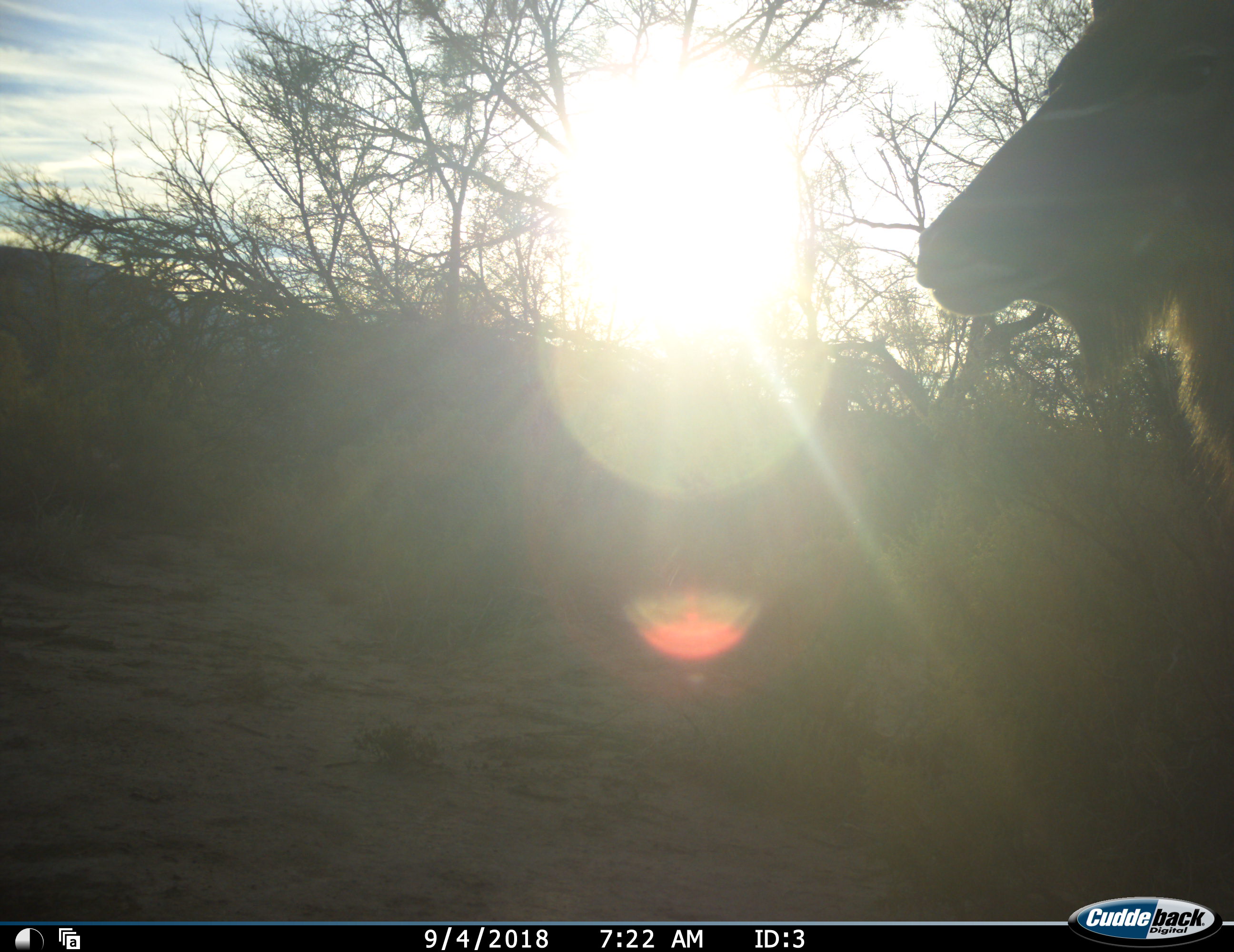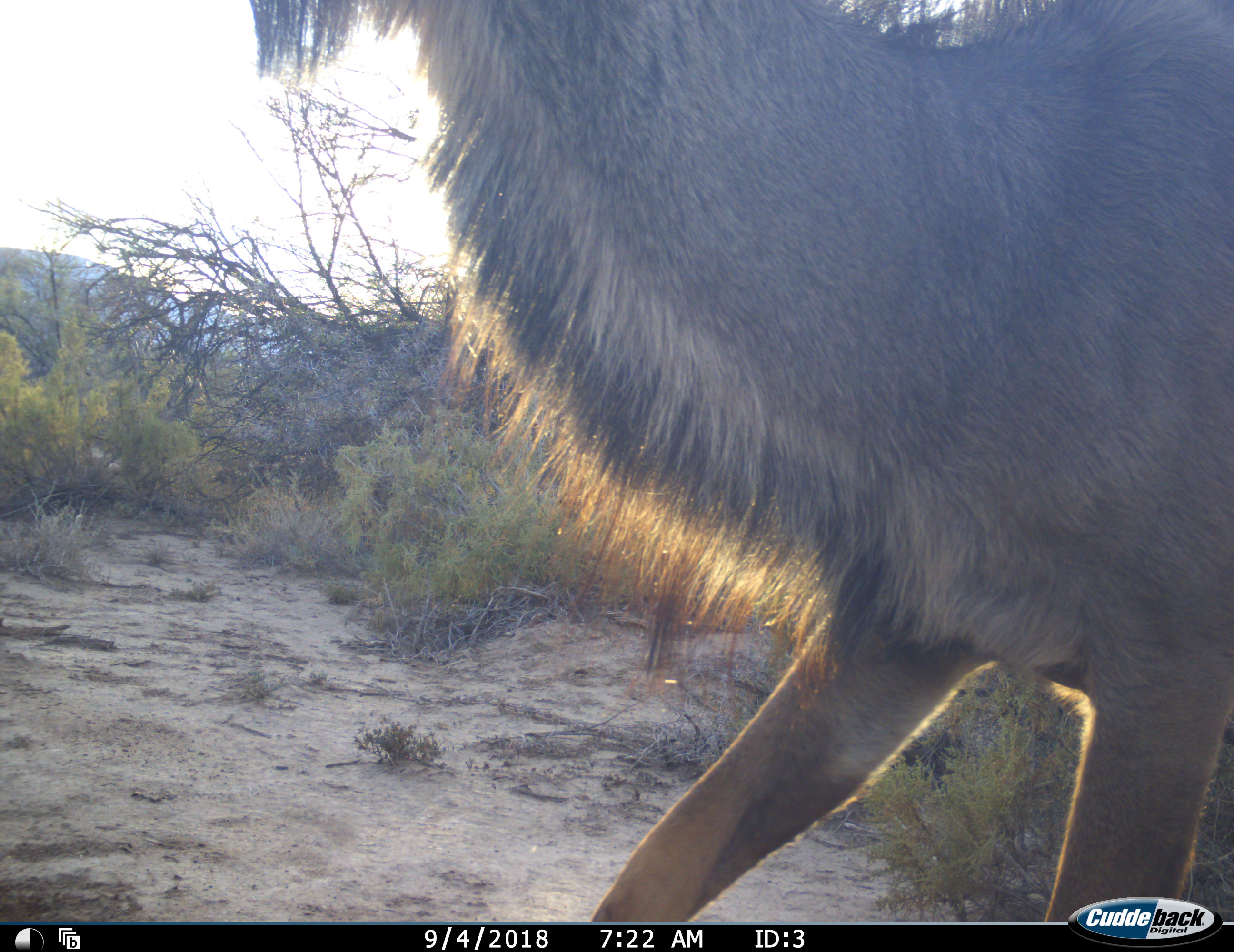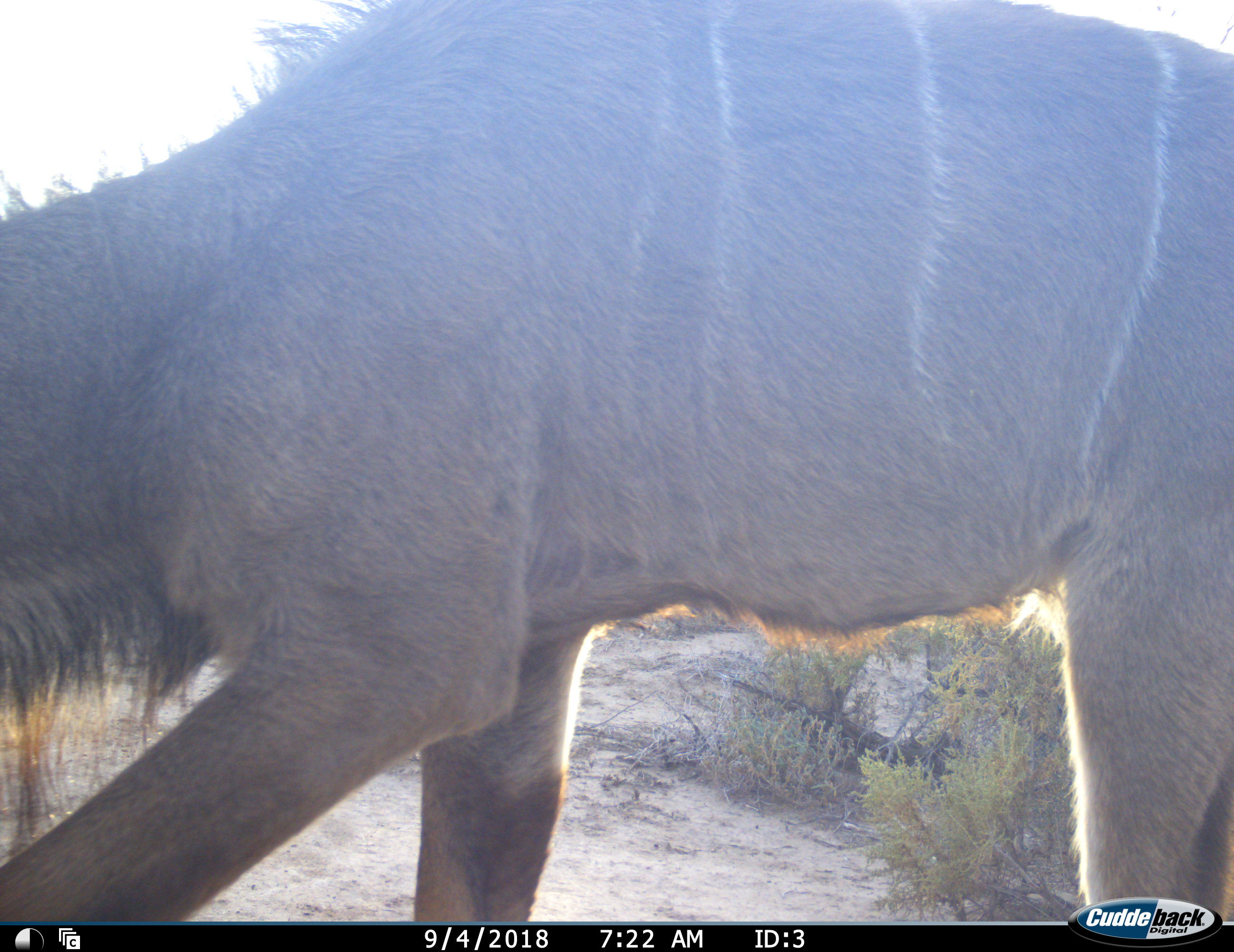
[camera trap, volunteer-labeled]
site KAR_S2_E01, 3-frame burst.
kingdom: Animalia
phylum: Chordata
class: Mammalia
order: Artiodactyla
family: Bovidae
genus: Tragelaphus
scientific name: Tragelaphus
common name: kudu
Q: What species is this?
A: Kudu (Tragelaphus).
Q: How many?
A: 1.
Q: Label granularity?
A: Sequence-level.